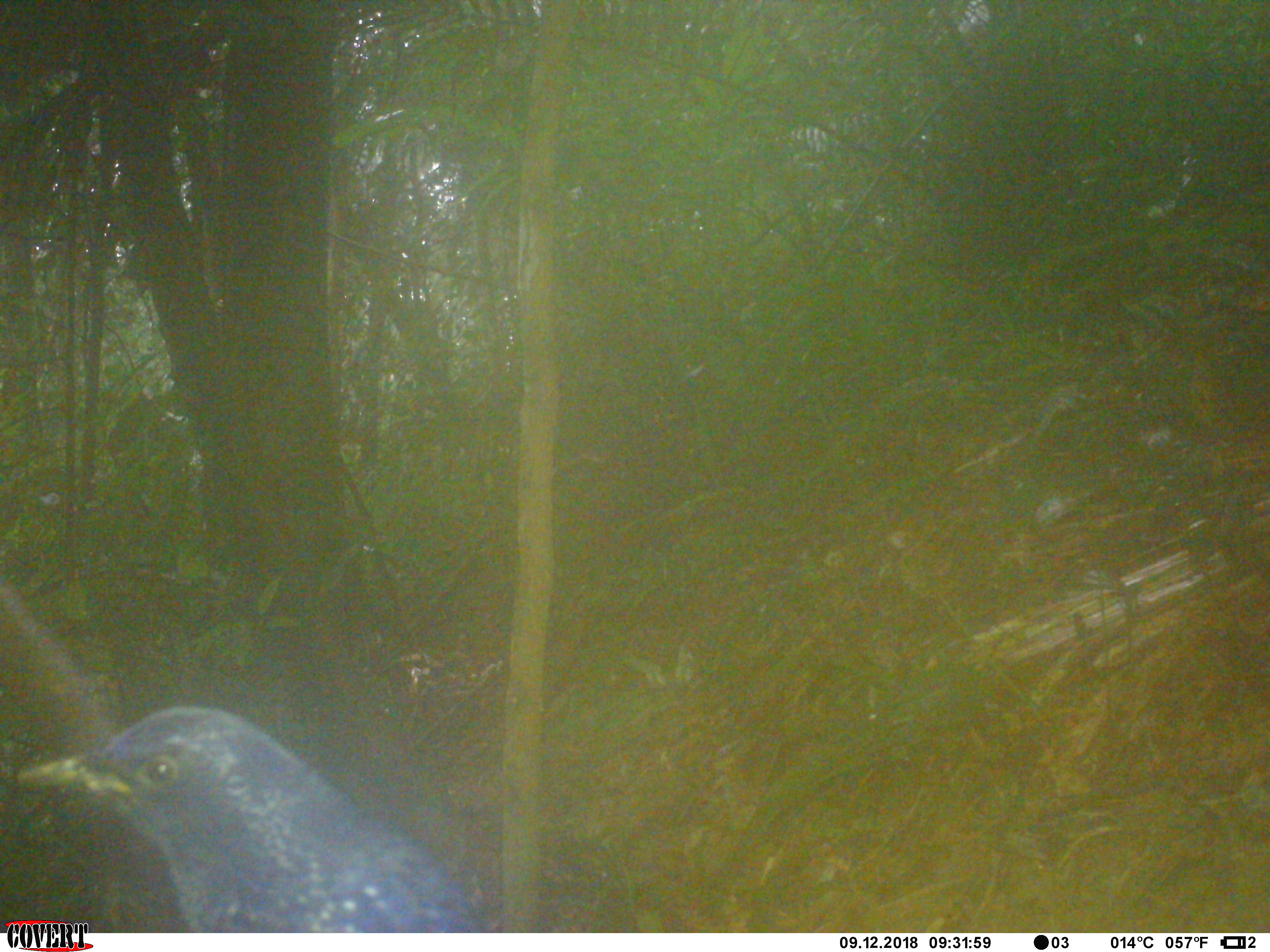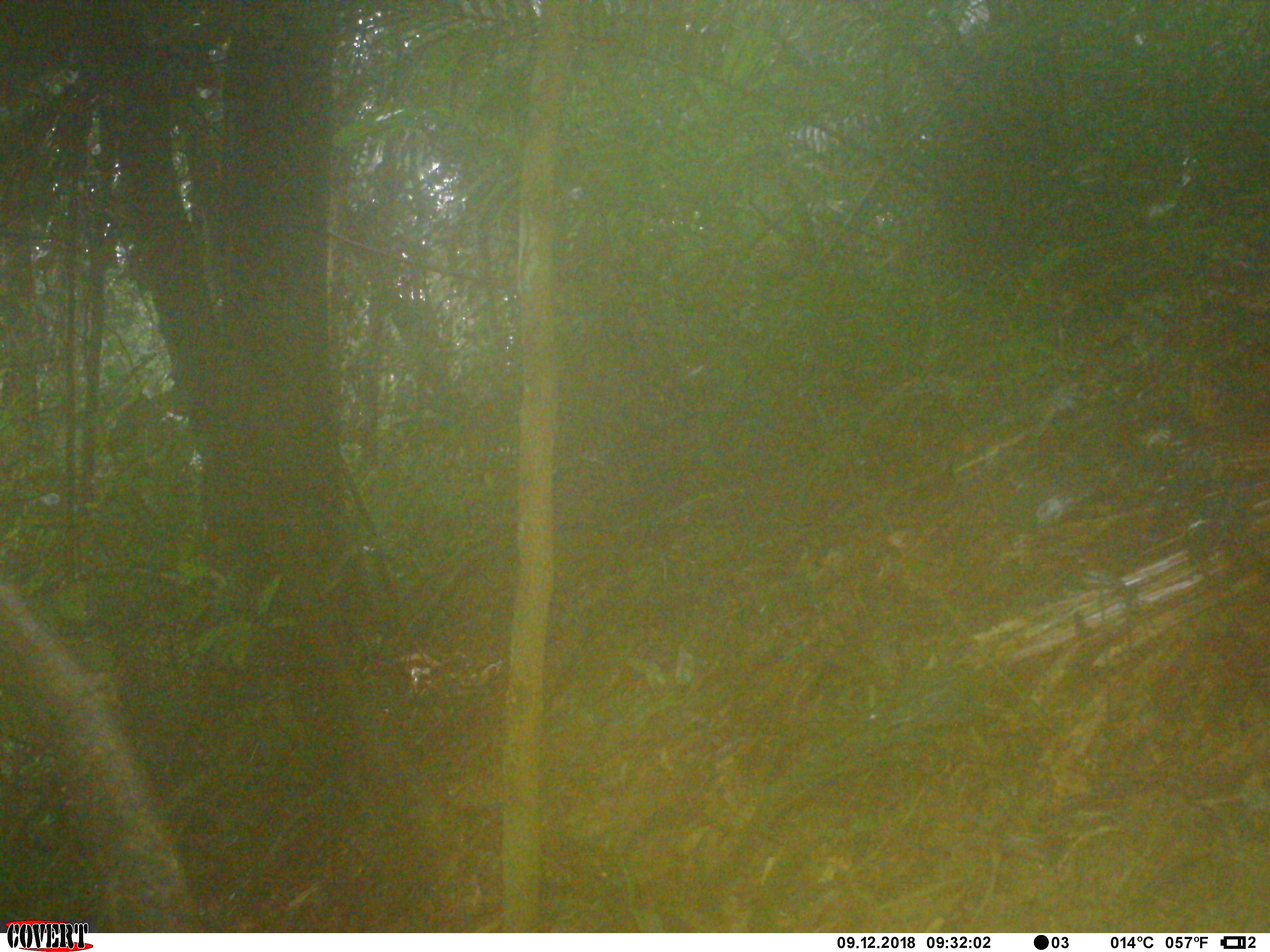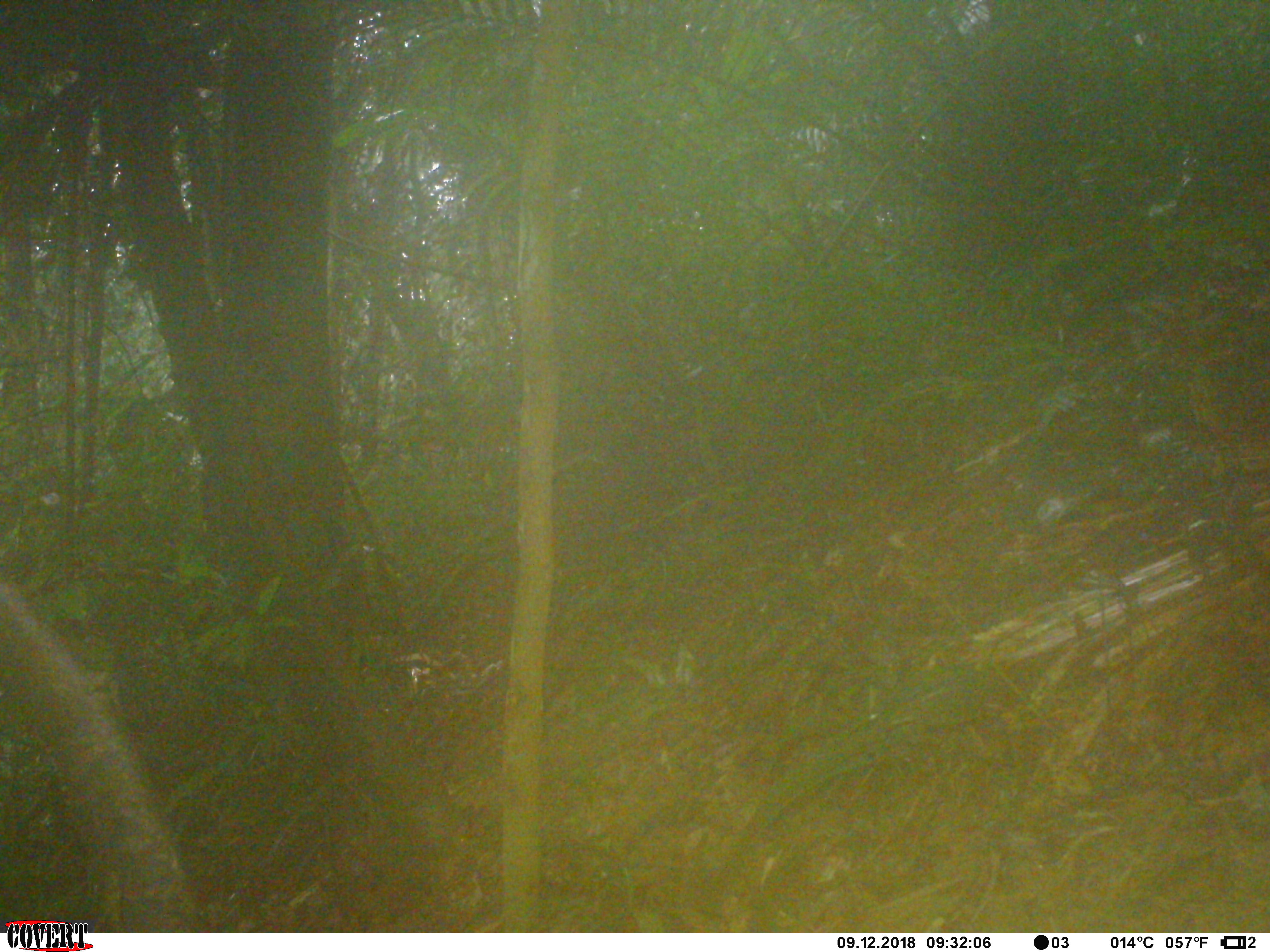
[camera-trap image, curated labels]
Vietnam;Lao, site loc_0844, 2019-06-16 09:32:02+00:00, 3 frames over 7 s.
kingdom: Animalia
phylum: Chordata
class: Aves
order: Passeriformes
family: Muscicapidae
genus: Myophonus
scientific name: Myophonus caeruleus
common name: blue whistling thrush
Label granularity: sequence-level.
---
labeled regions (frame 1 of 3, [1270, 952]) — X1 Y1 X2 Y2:
blue whistling thrush: 12 701 489 928